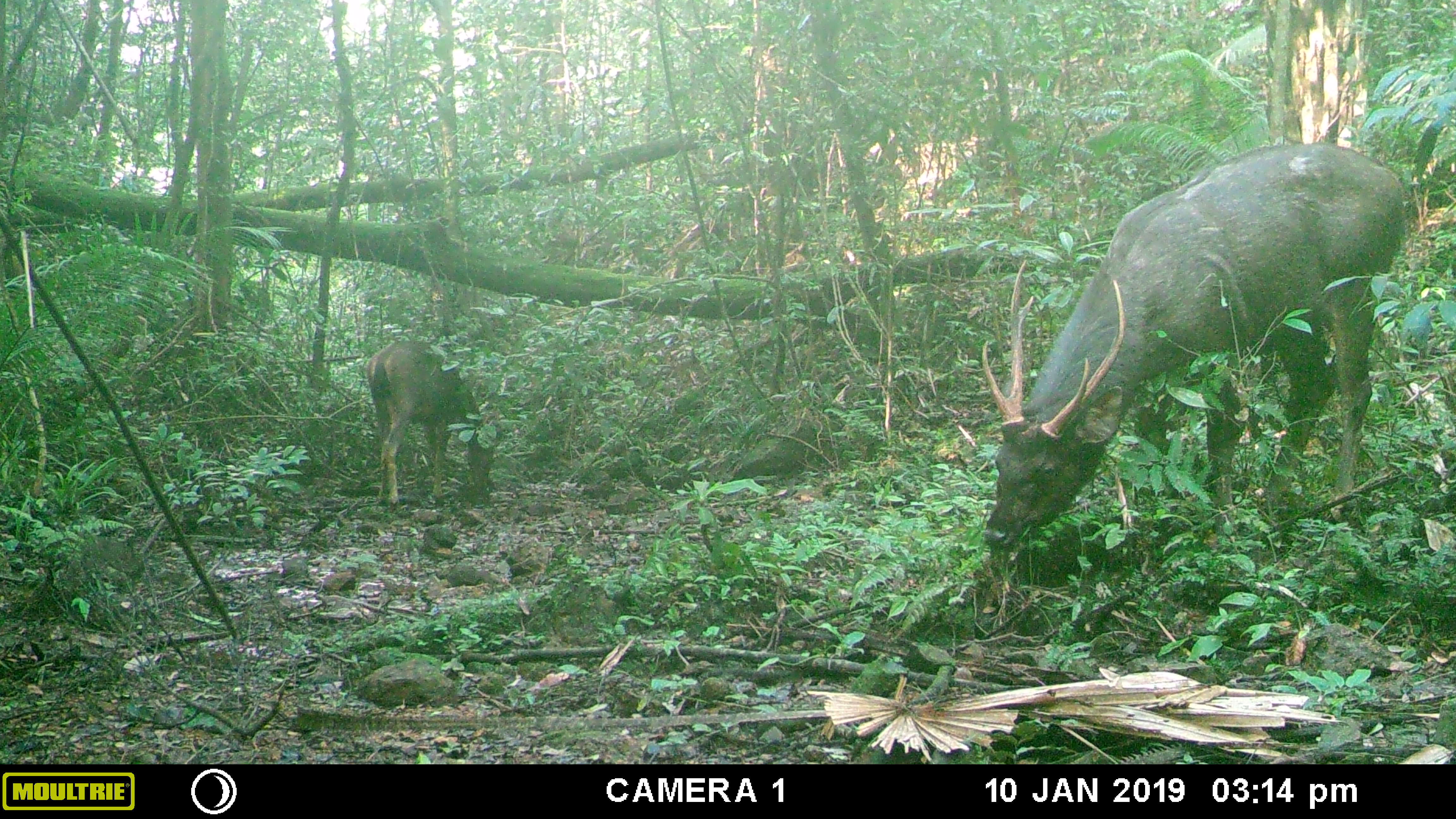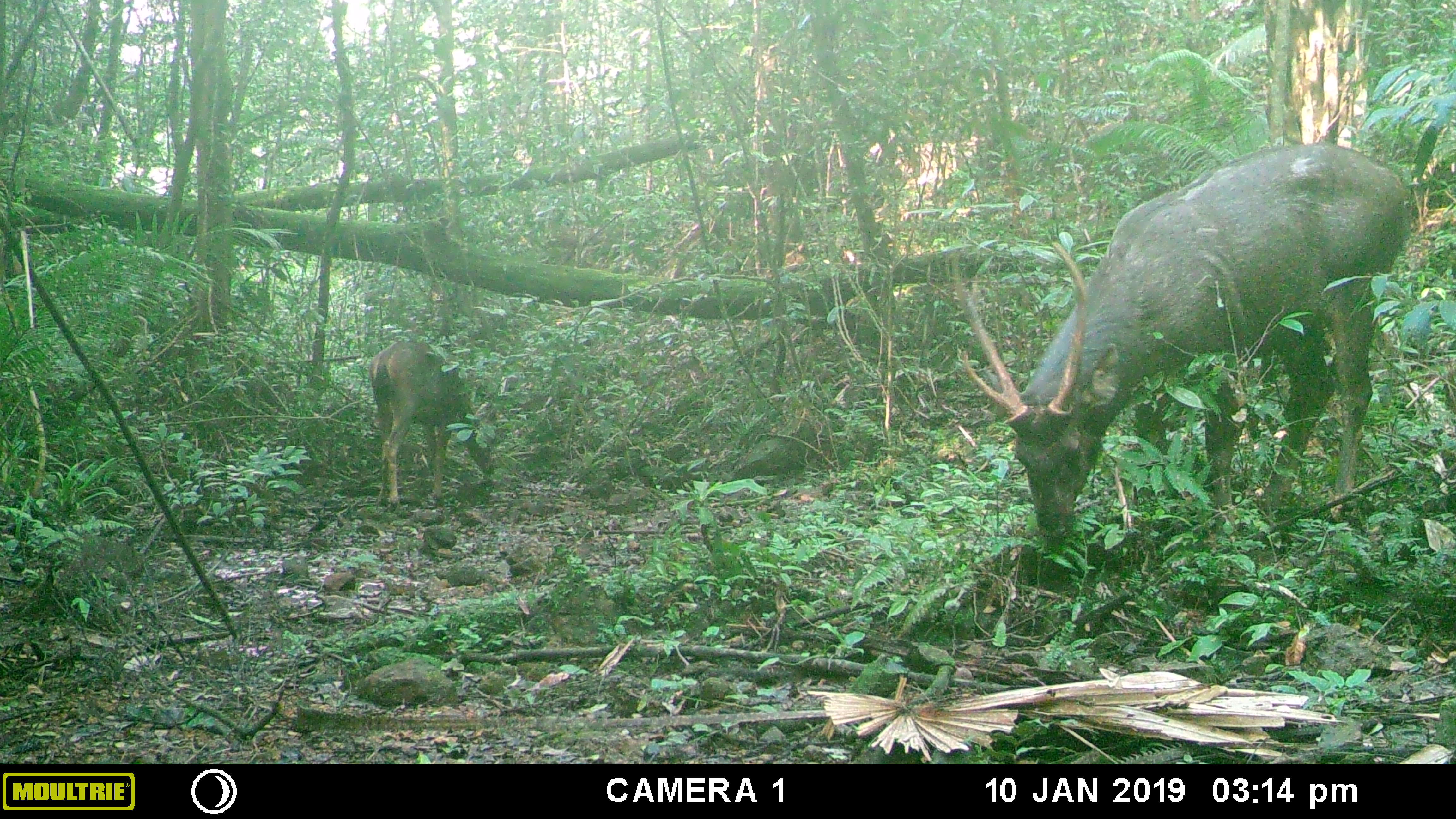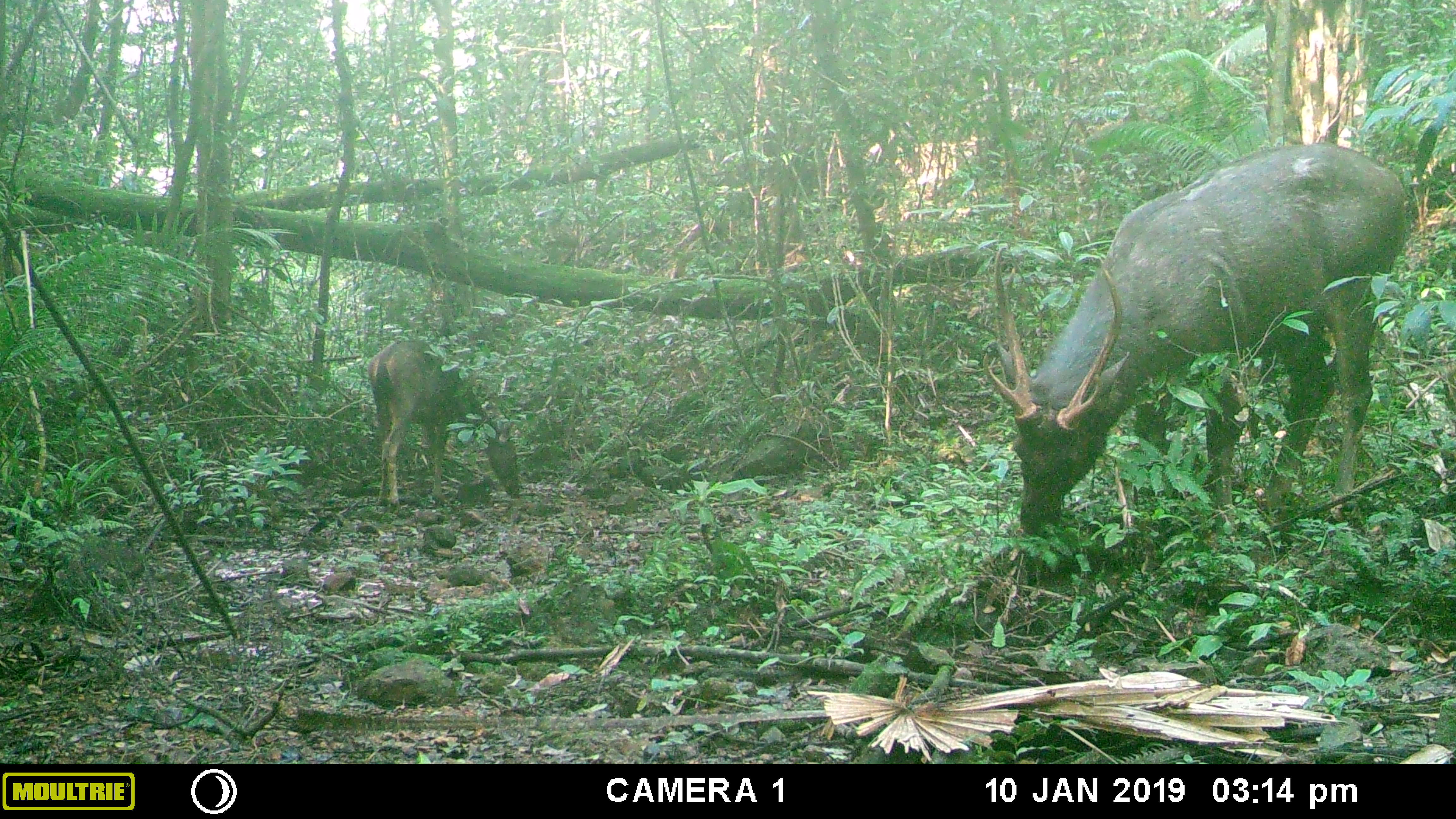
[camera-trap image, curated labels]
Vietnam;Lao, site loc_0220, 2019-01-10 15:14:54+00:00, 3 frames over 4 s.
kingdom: Animalia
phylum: Chordata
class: Mammalia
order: Artiodactyla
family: Cervidae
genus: Rusa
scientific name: Rusa unicolor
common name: sambar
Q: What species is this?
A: Sambar (Rusa unicolor).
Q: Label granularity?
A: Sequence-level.